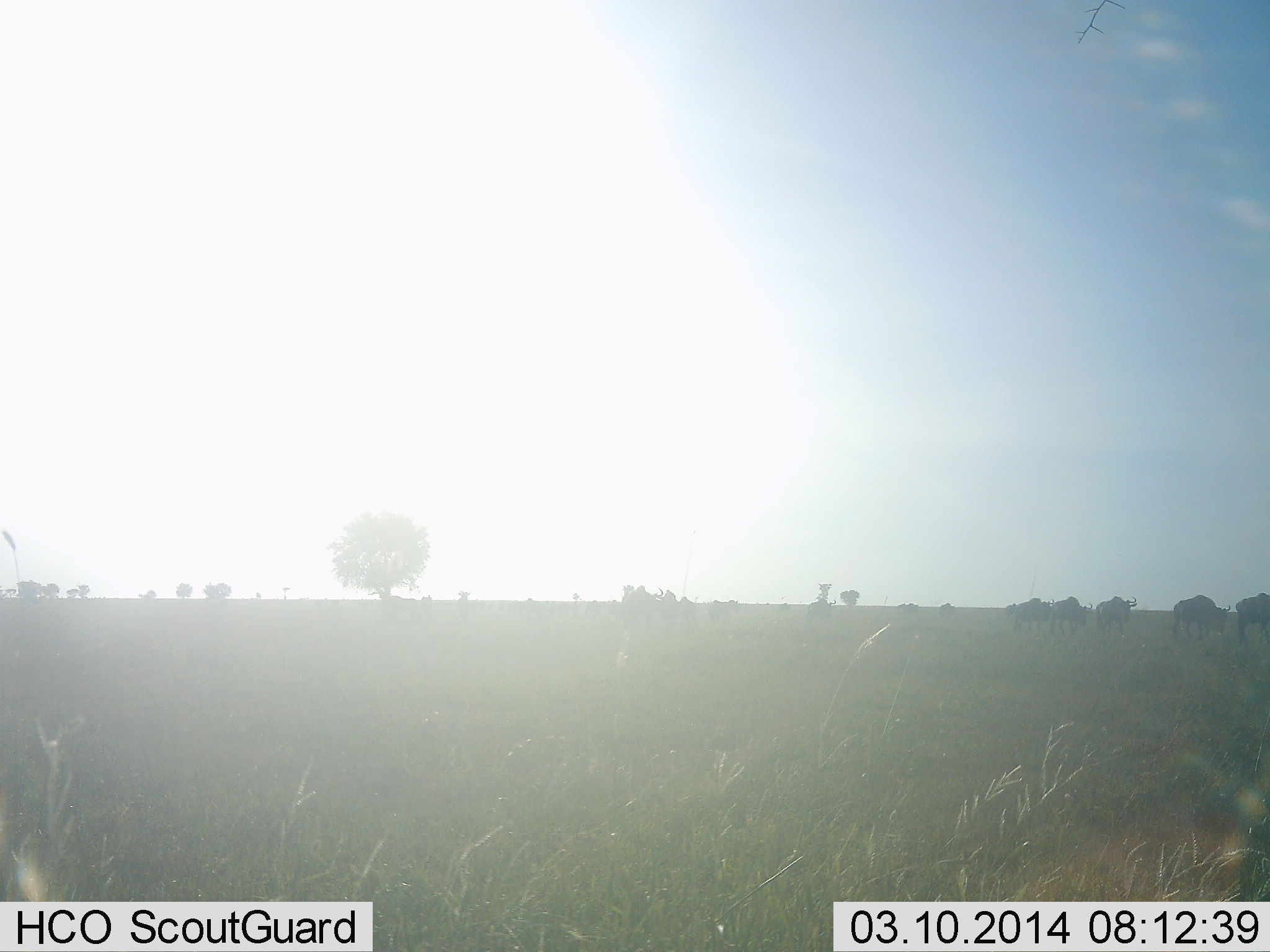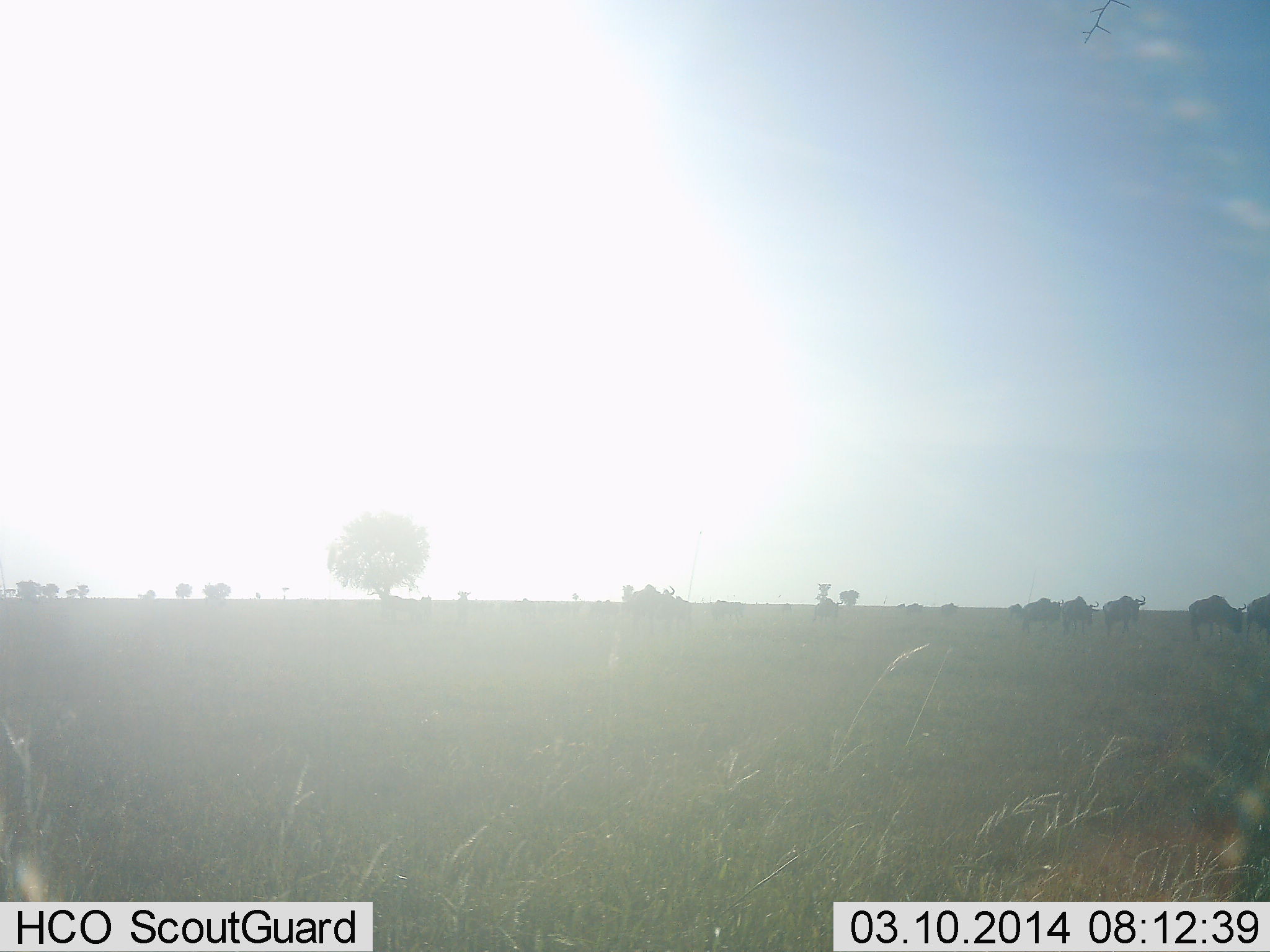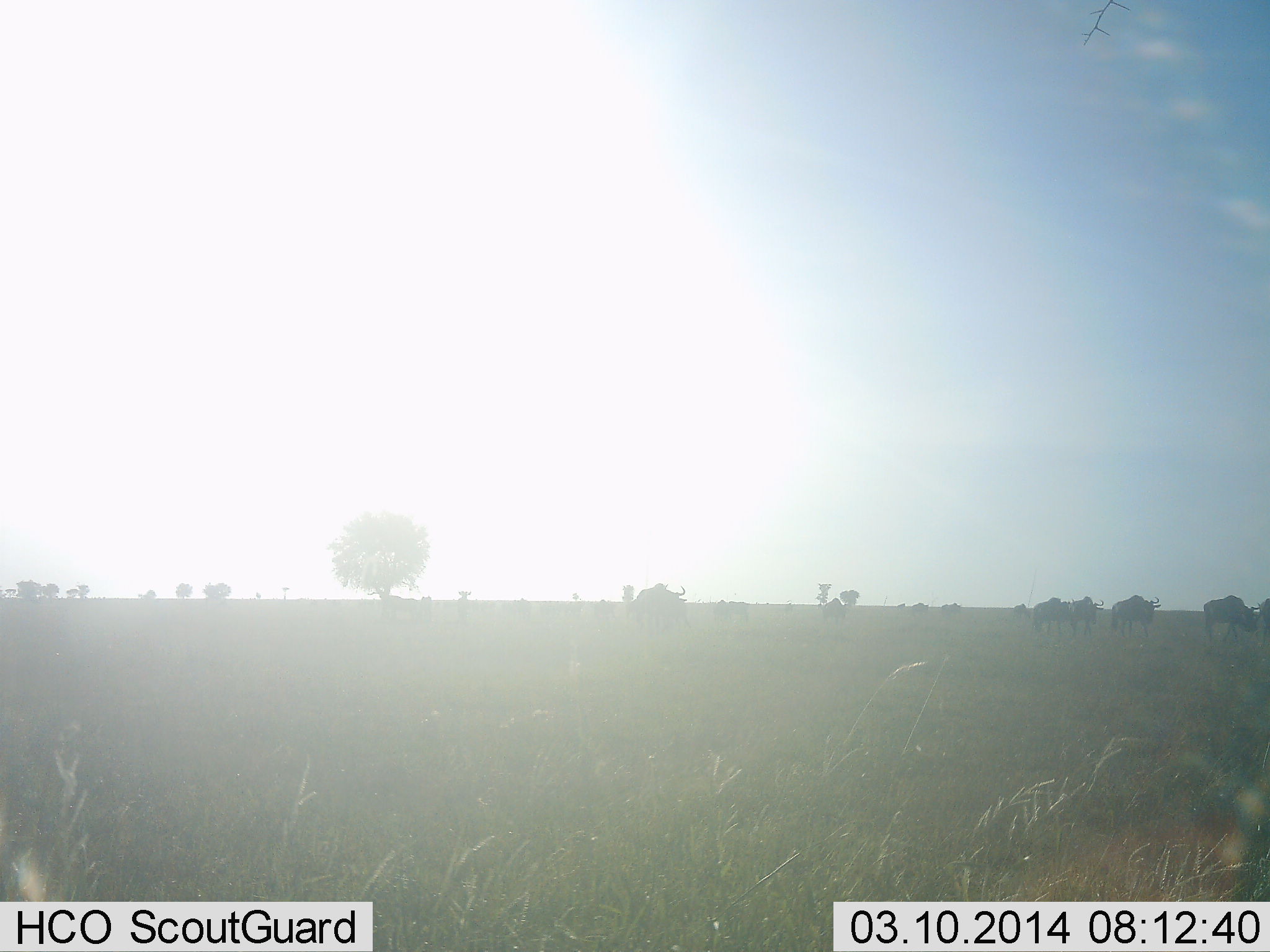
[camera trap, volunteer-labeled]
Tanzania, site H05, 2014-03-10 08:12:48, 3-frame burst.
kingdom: Animalia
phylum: Chordata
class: Mammalia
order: Artiodactyla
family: Bovidae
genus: Connochaetes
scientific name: Connochaetes taurinus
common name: blue wildebeest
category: wildebeest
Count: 8.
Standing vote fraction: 0%.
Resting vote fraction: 0%.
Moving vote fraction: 100%.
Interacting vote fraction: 0%.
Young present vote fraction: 0%.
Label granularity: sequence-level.